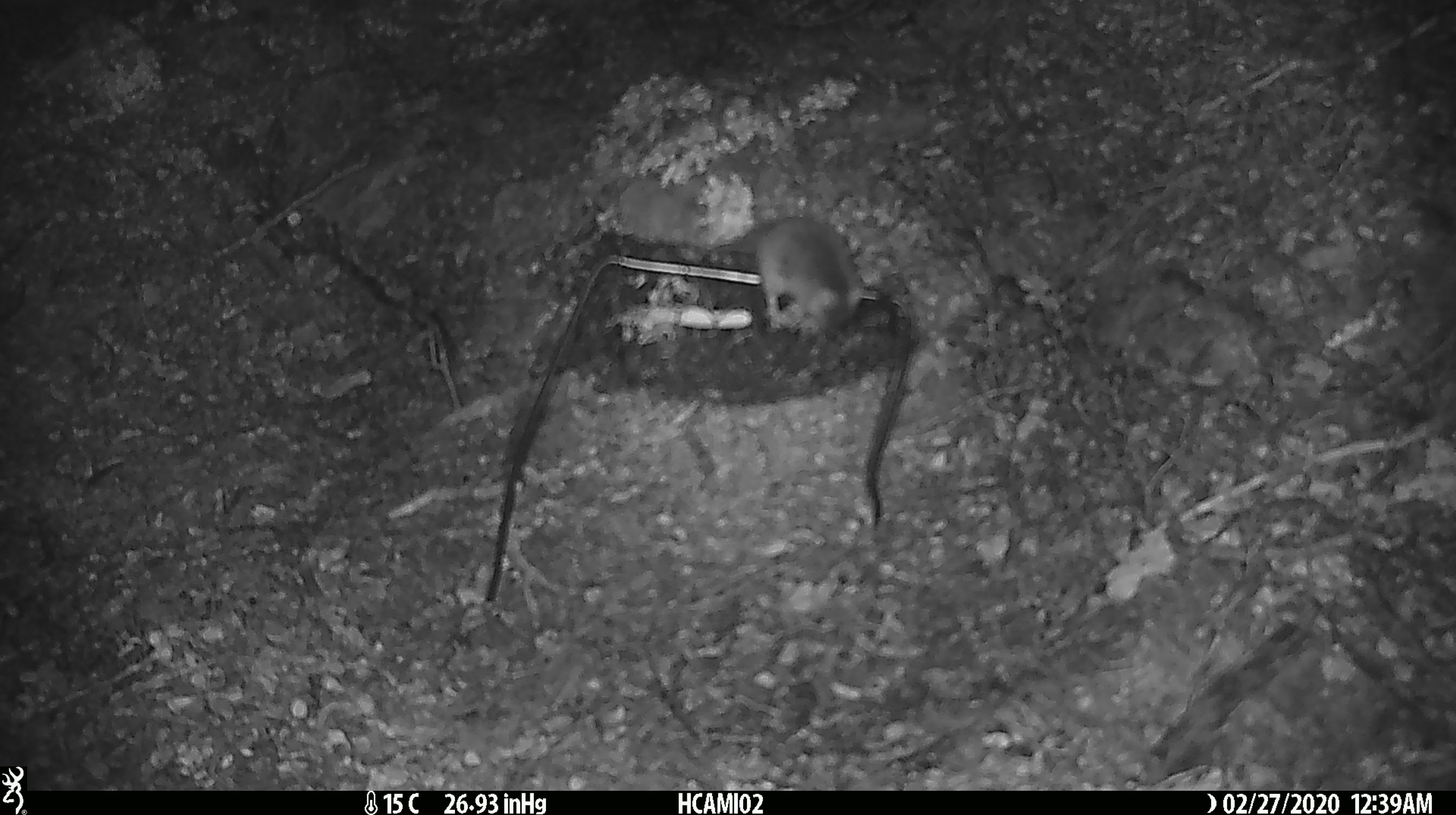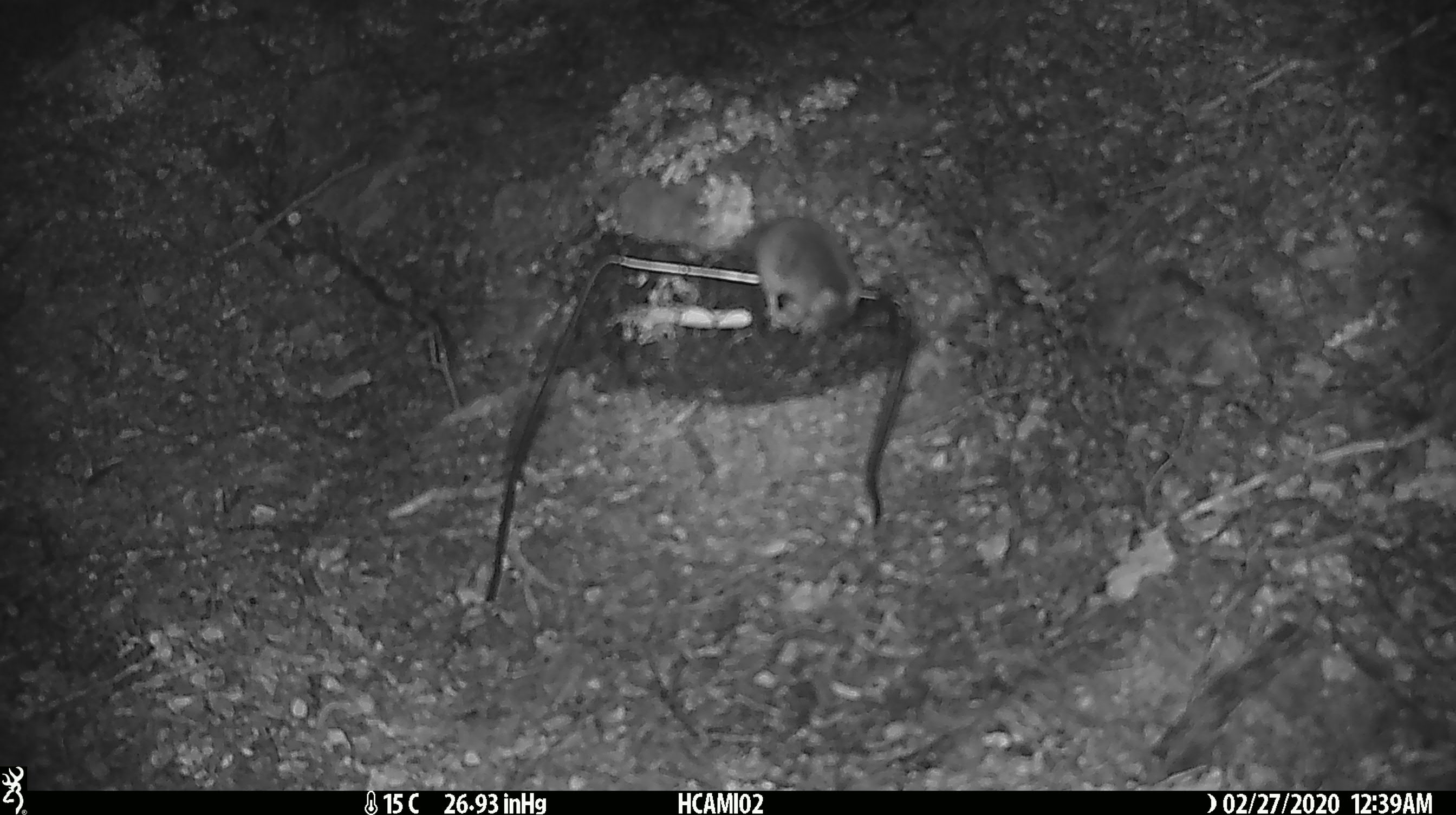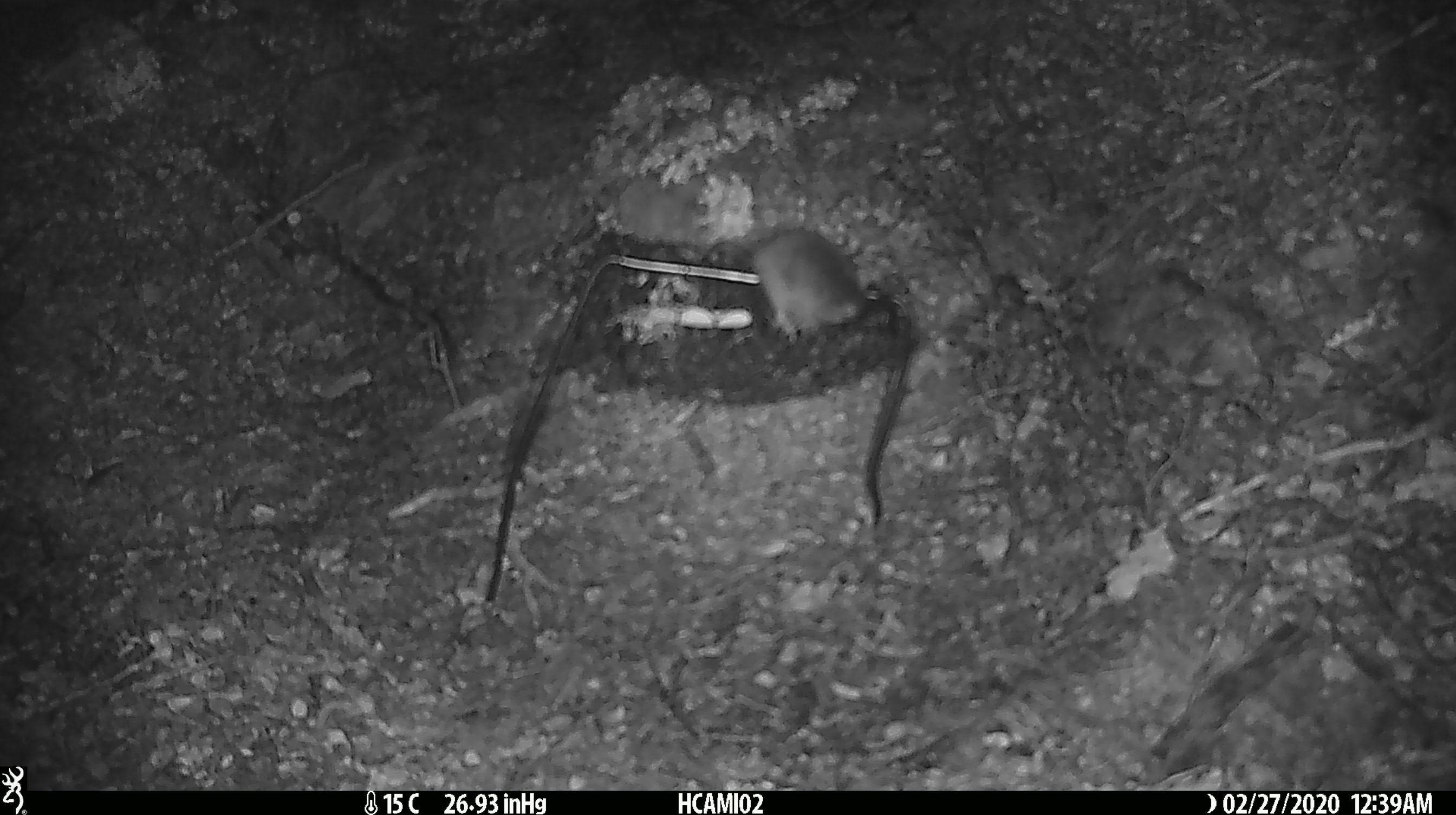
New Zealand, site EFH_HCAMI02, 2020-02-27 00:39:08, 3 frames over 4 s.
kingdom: Animalia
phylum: Chordata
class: Mammalia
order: Rodentia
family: Muridae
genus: Mus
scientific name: Mus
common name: mouse